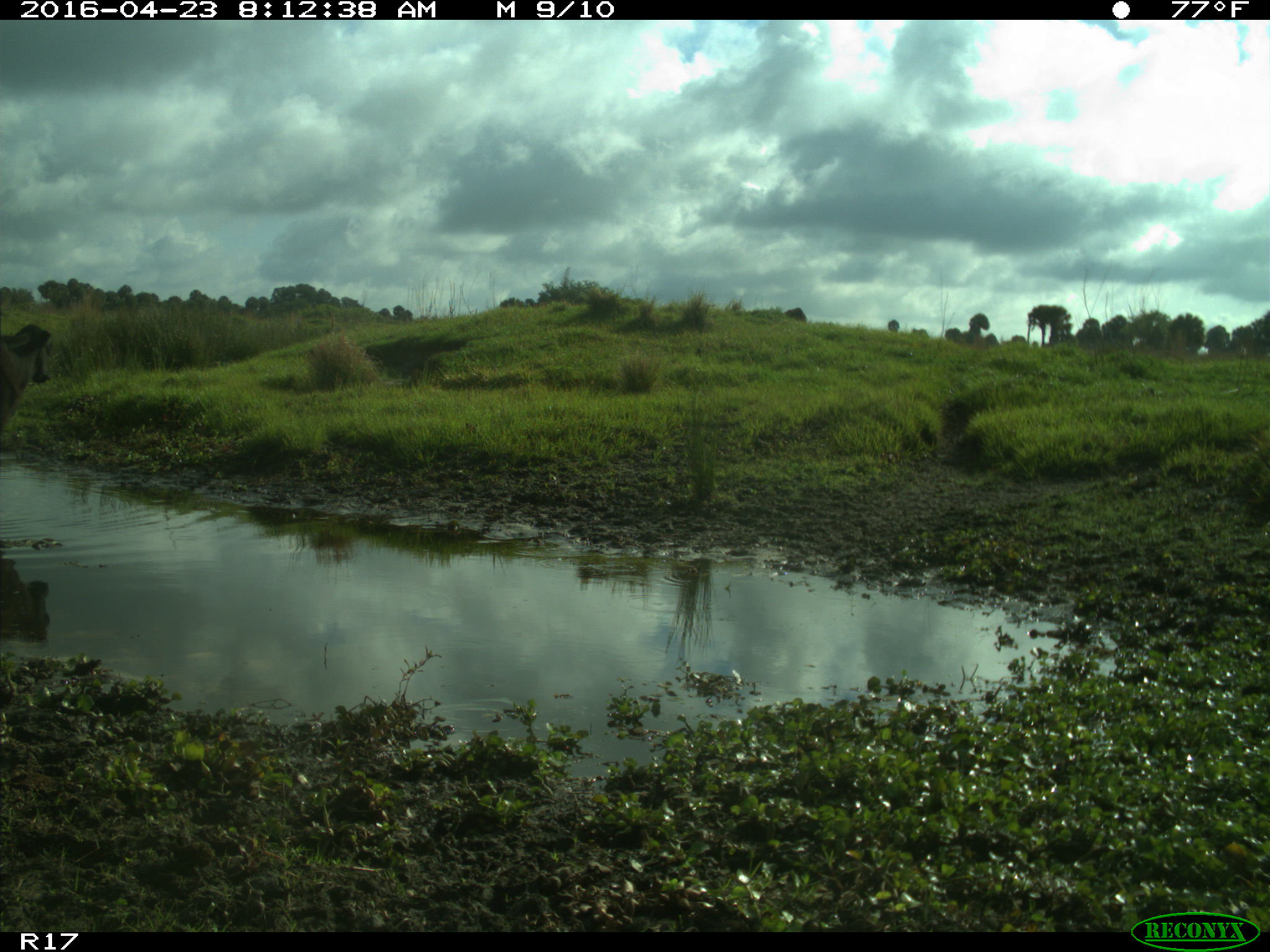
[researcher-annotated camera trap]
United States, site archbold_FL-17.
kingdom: Animalia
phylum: Chordata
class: Mammalia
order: Artiodactyla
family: Bovidae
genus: Bos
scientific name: Bos taurus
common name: domestic cow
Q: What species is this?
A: Bos taurus (domestic cow).